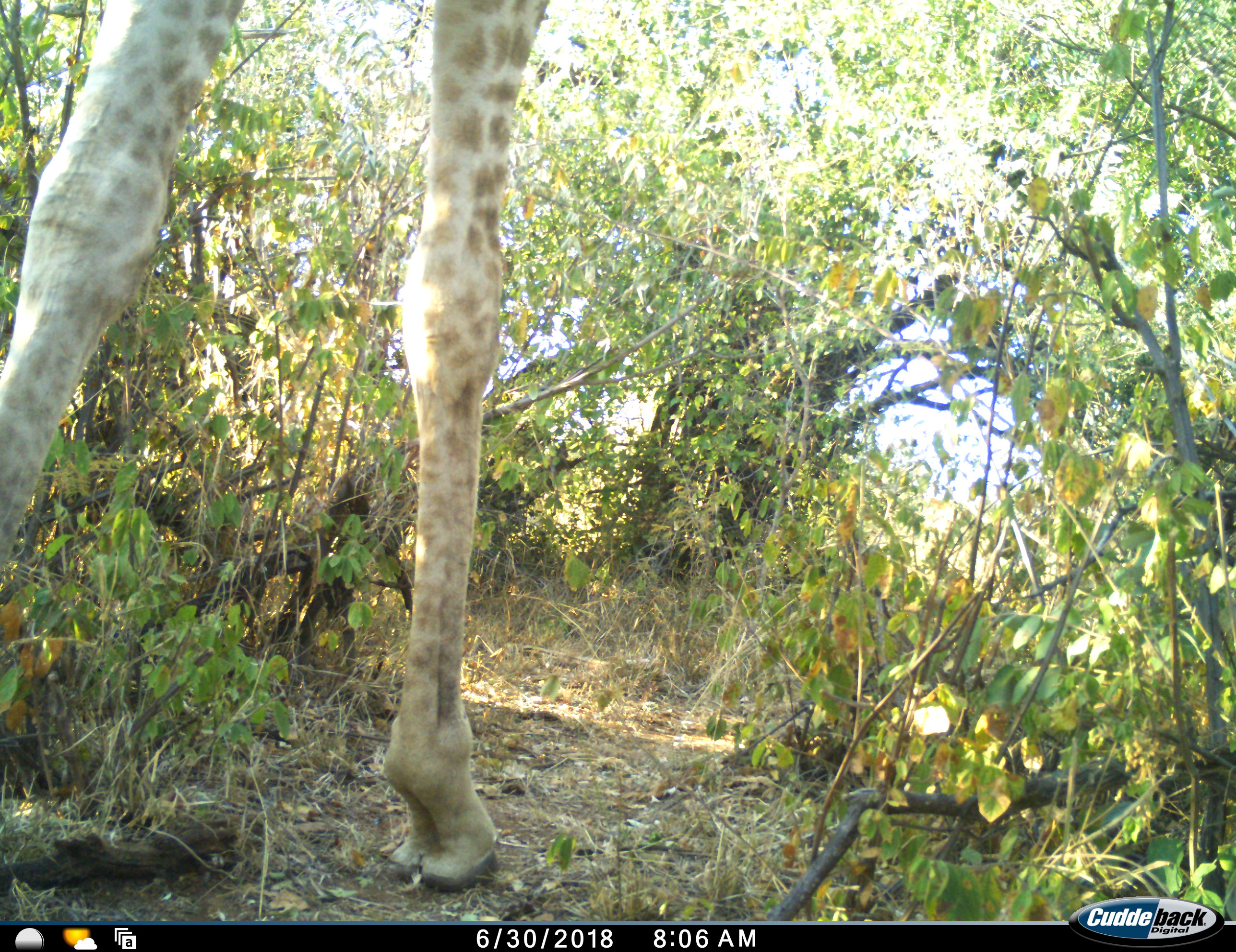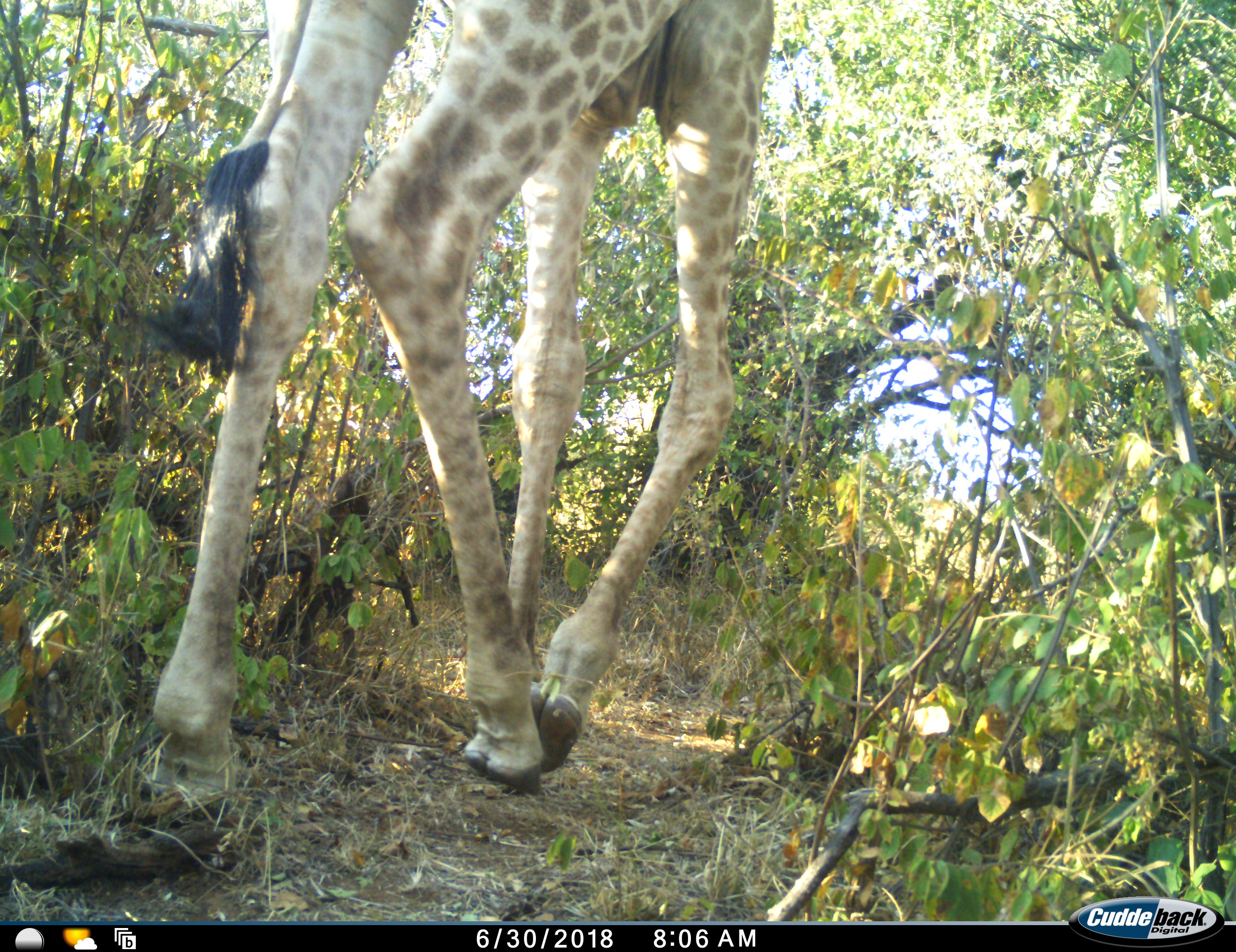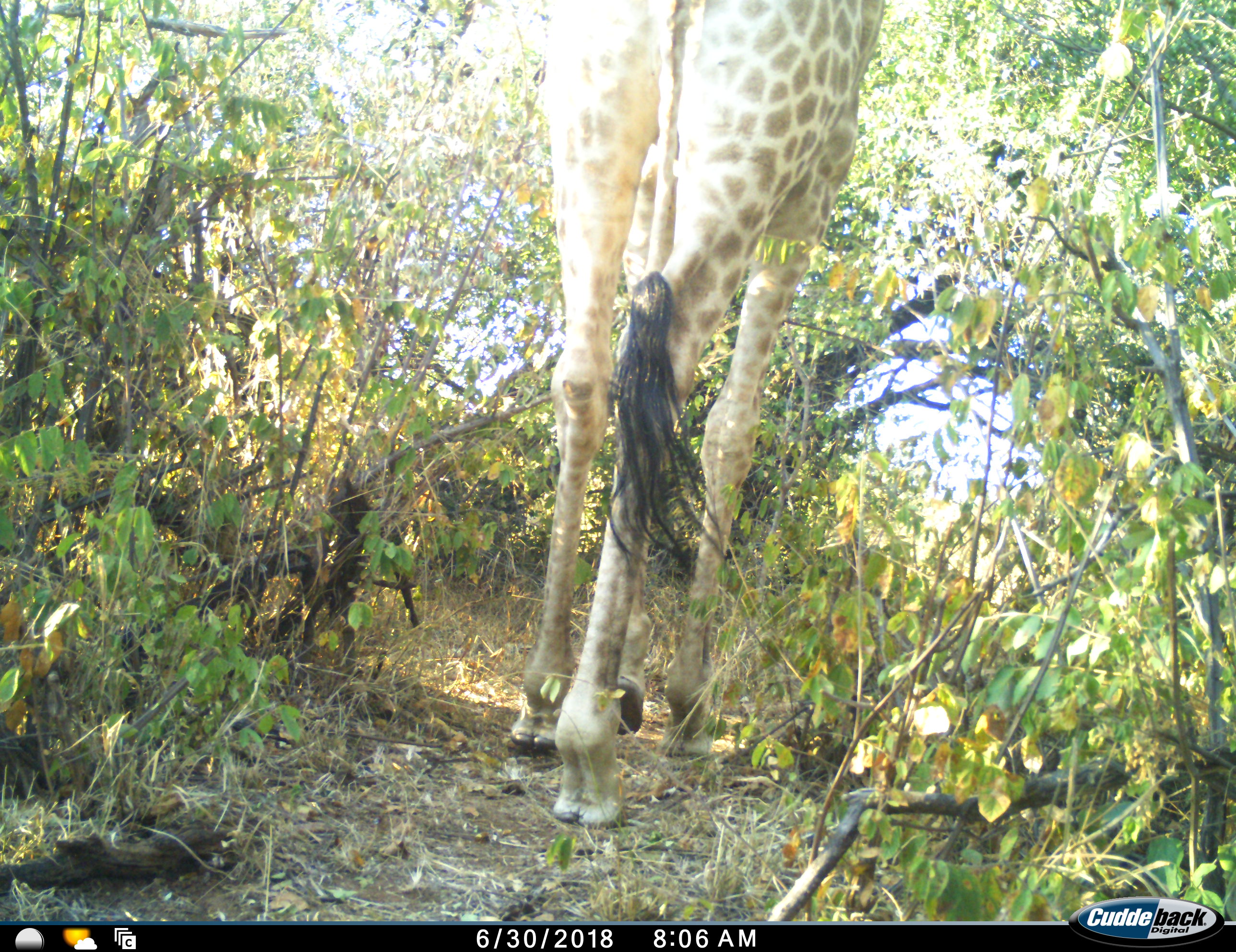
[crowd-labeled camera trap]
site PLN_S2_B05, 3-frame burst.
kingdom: Animalia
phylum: Chordata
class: Mammalia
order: Artiodactyla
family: Giraffidae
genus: Giraffa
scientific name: Giraffa camelopardalis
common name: giraffe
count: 1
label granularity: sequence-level